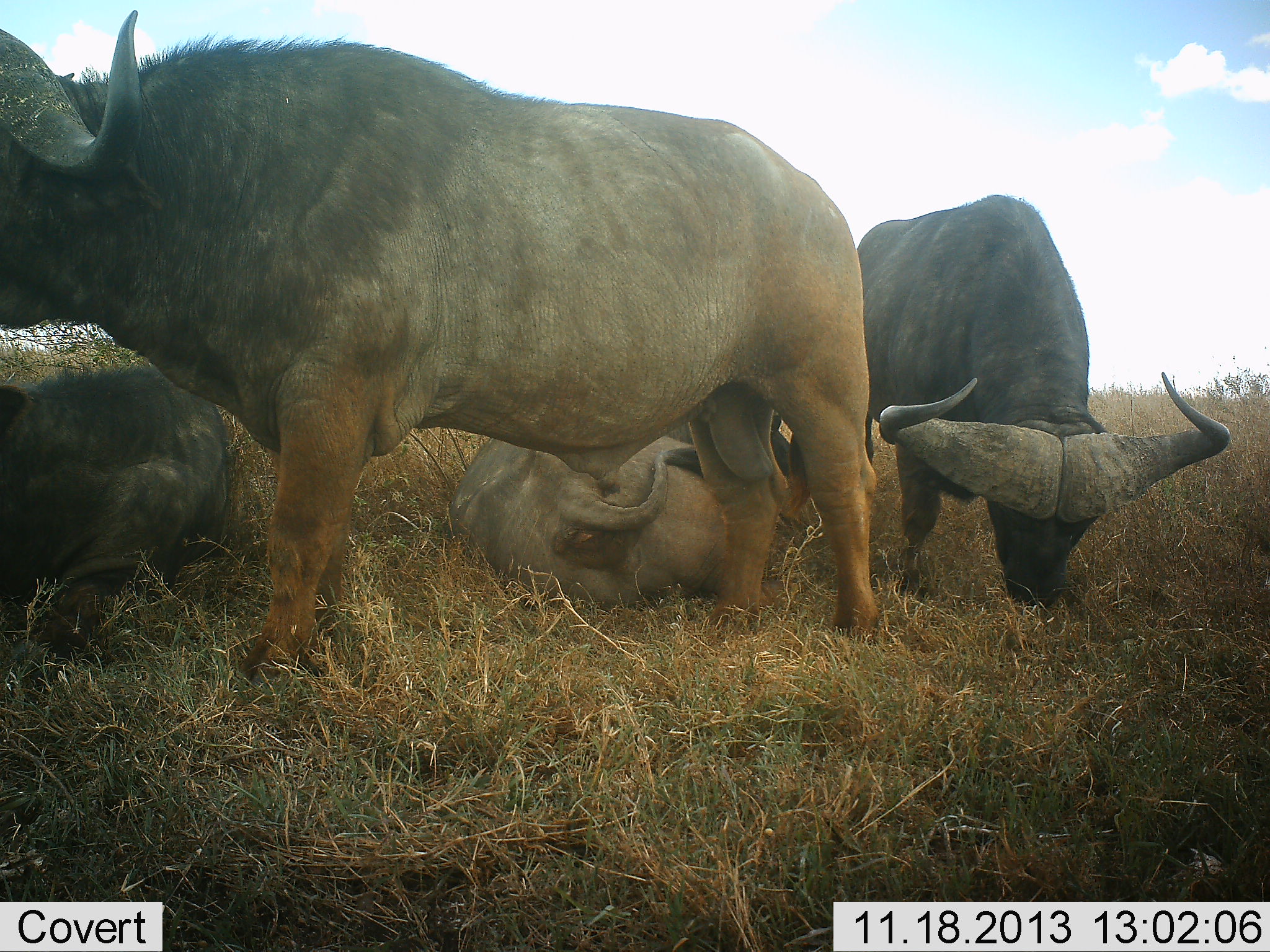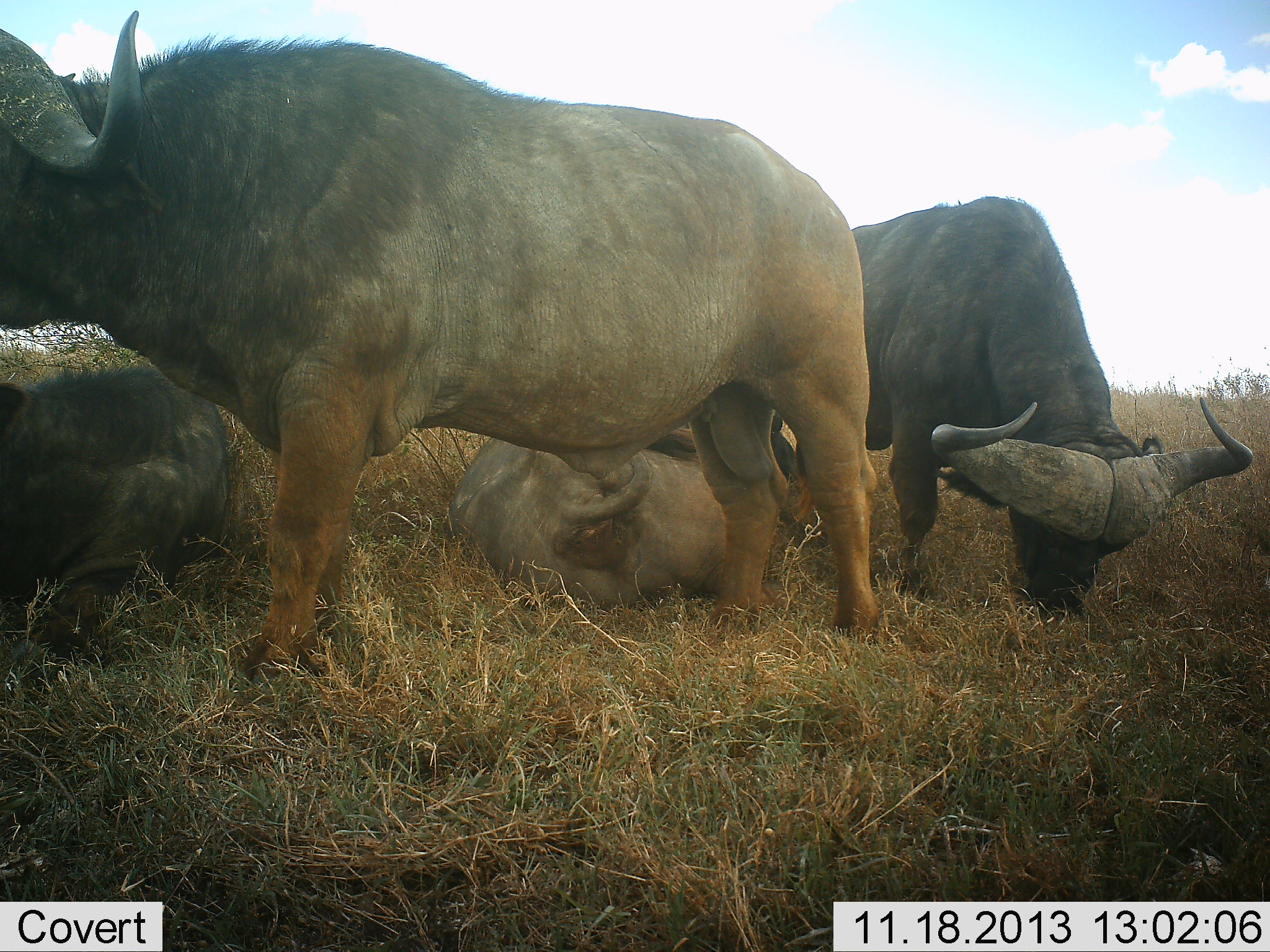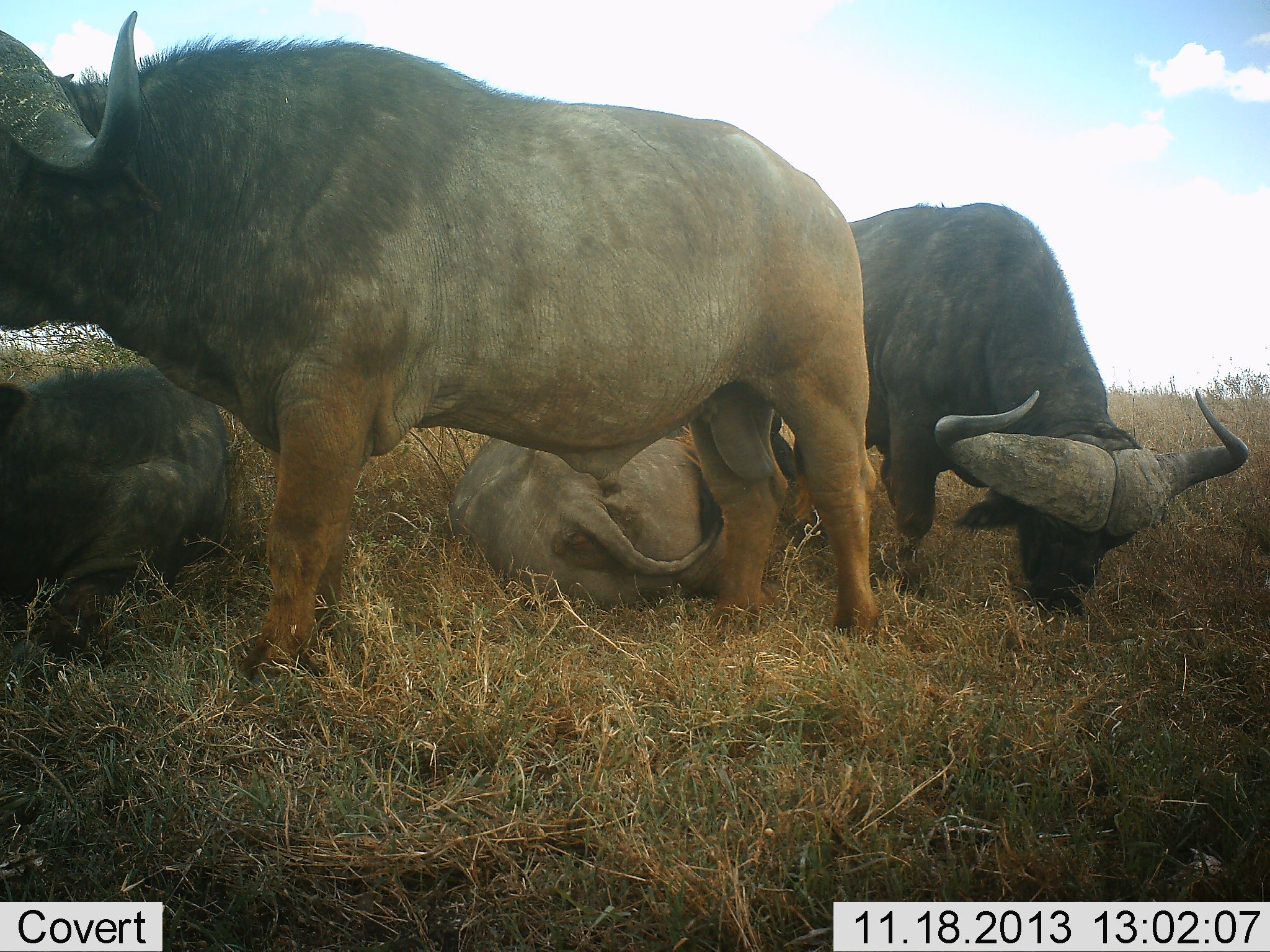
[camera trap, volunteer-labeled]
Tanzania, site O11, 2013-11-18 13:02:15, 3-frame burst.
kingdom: Animalia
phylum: Chordata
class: Mammalia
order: Artiodactyla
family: Bovidae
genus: Syncerus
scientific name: Syncerus caffer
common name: cape buffalo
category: buffalo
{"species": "buffalo (cape buffalo) (Syncerus caffer)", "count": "4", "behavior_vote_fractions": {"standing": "70%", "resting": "90%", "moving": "0%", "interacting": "0%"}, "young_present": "0%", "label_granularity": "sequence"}